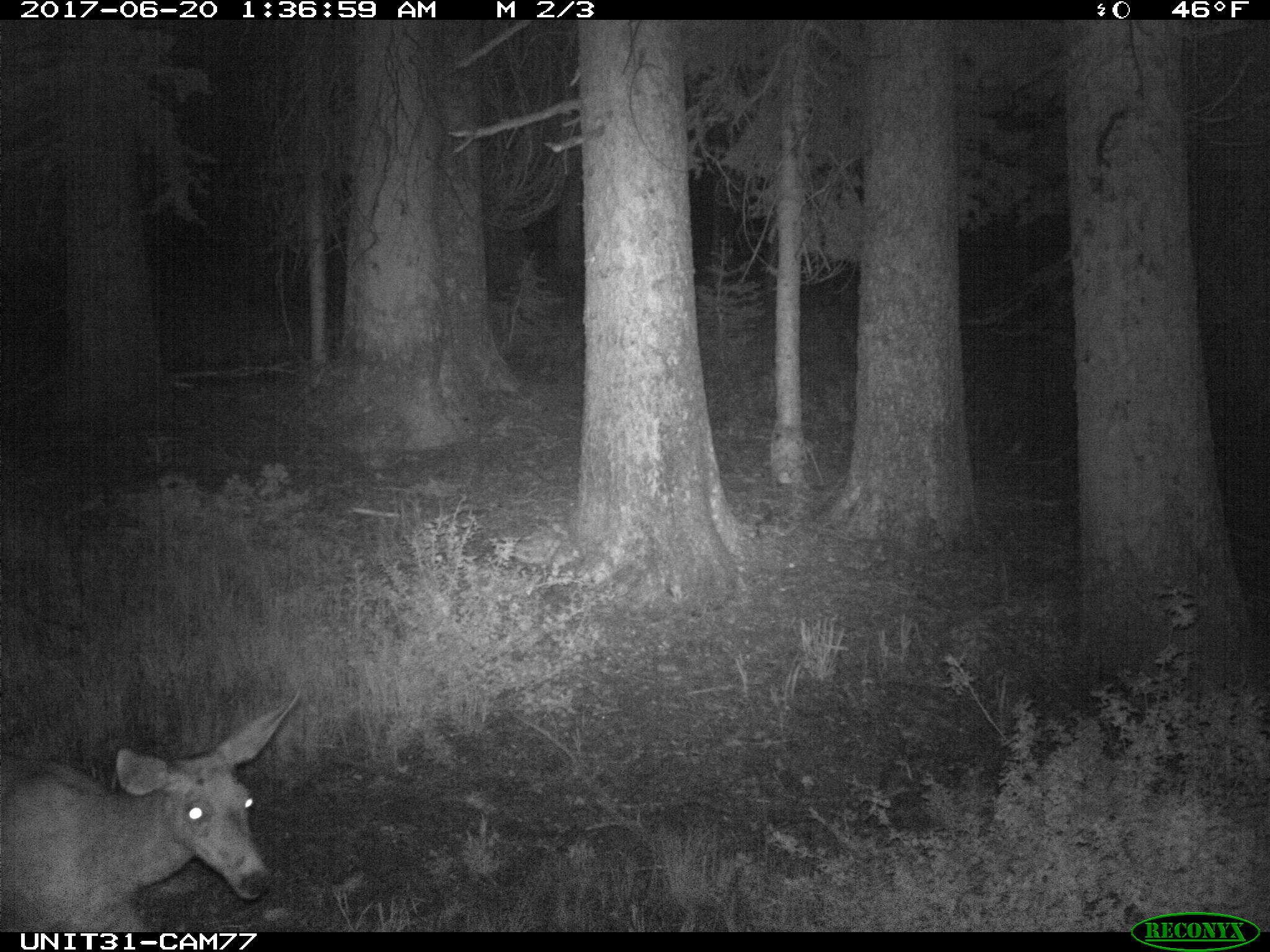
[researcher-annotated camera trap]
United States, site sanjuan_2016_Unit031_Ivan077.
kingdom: Animalia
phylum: Chordata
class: Mammalia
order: Artiodactyla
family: Cervidae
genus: Odocoileus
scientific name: Odocoileus hemionus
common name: mule deer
Odocoileus hemionus (mule deer).